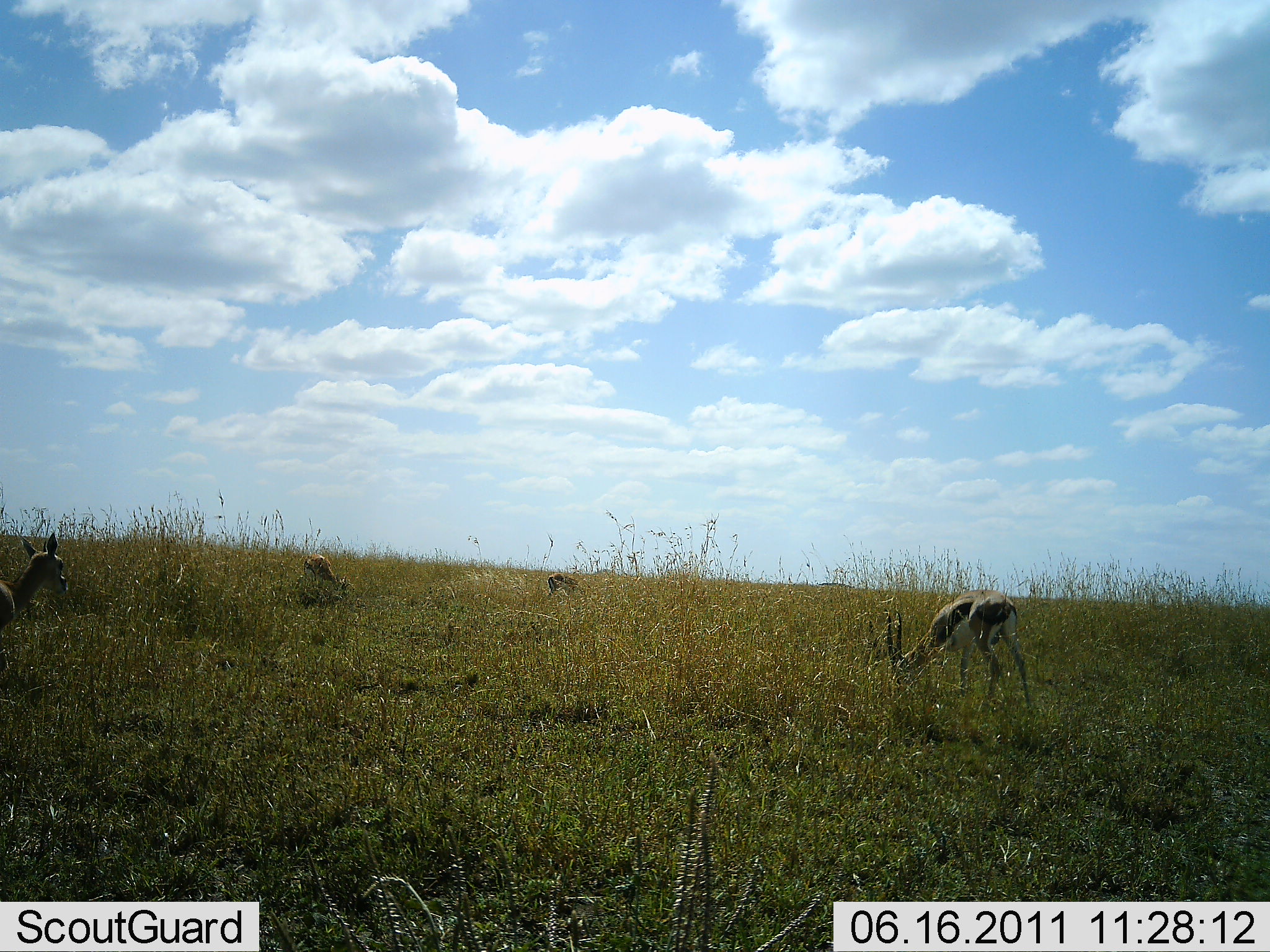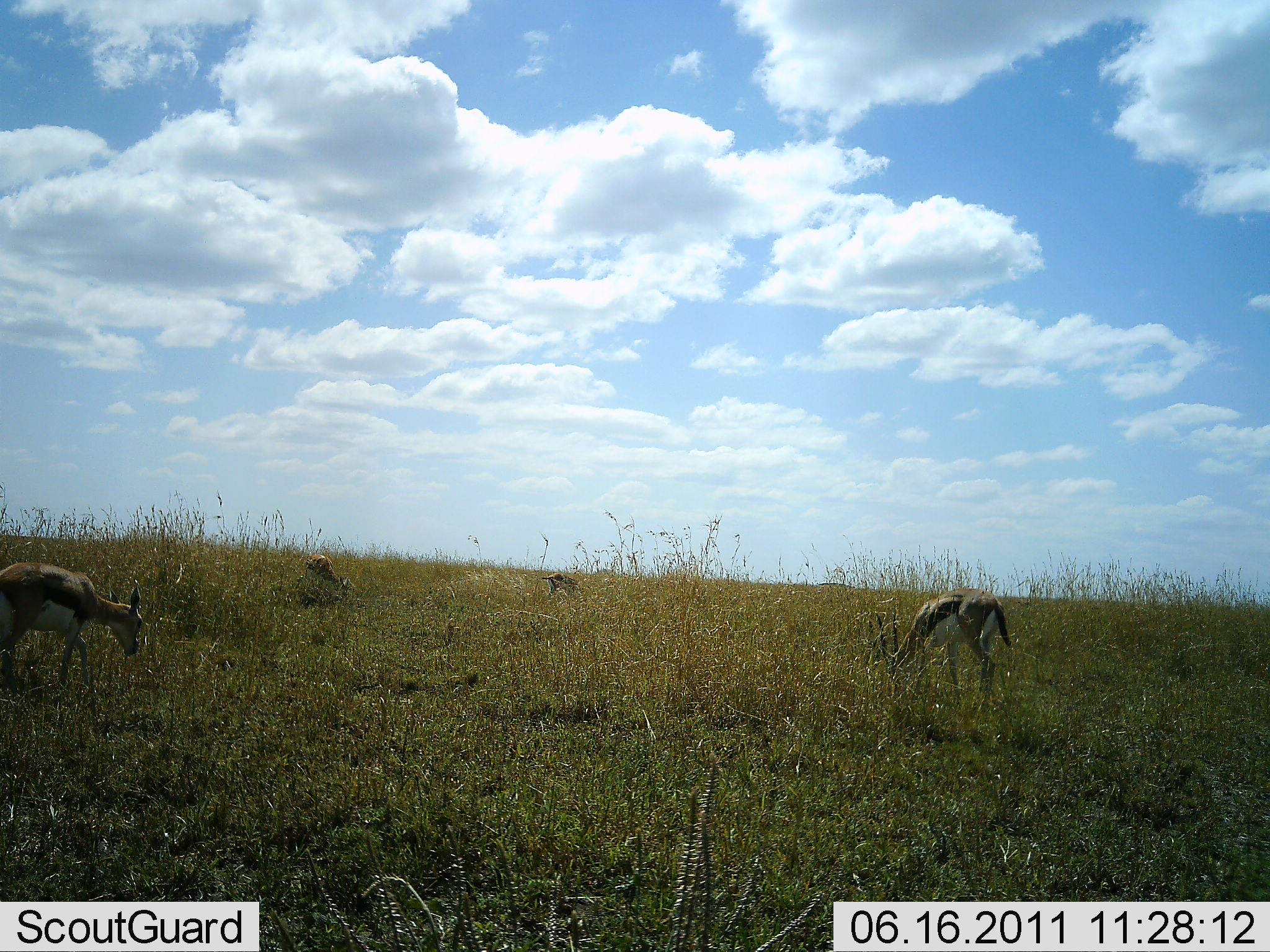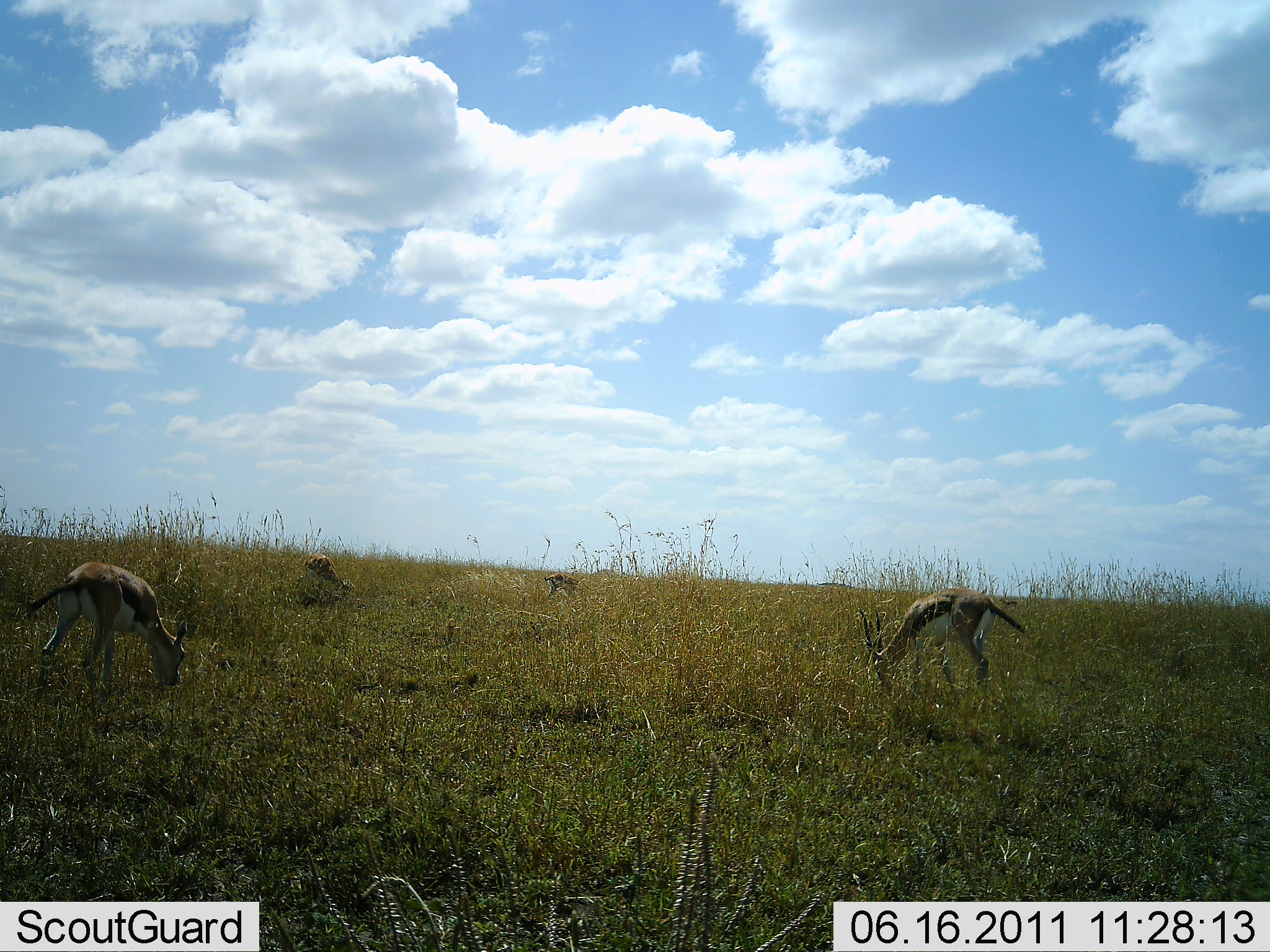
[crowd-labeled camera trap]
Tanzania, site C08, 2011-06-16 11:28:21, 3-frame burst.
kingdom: Animalia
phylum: Chordata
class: Mammalia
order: Artiodactyla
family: Bovidae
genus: Eudorcas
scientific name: Eudorcas thomsonii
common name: thomson's gazelle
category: gazellethomsons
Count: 4.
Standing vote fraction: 18%.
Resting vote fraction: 9%.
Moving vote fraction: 9%.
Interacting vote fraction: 0%.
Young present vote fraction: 9%.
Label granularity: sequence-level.